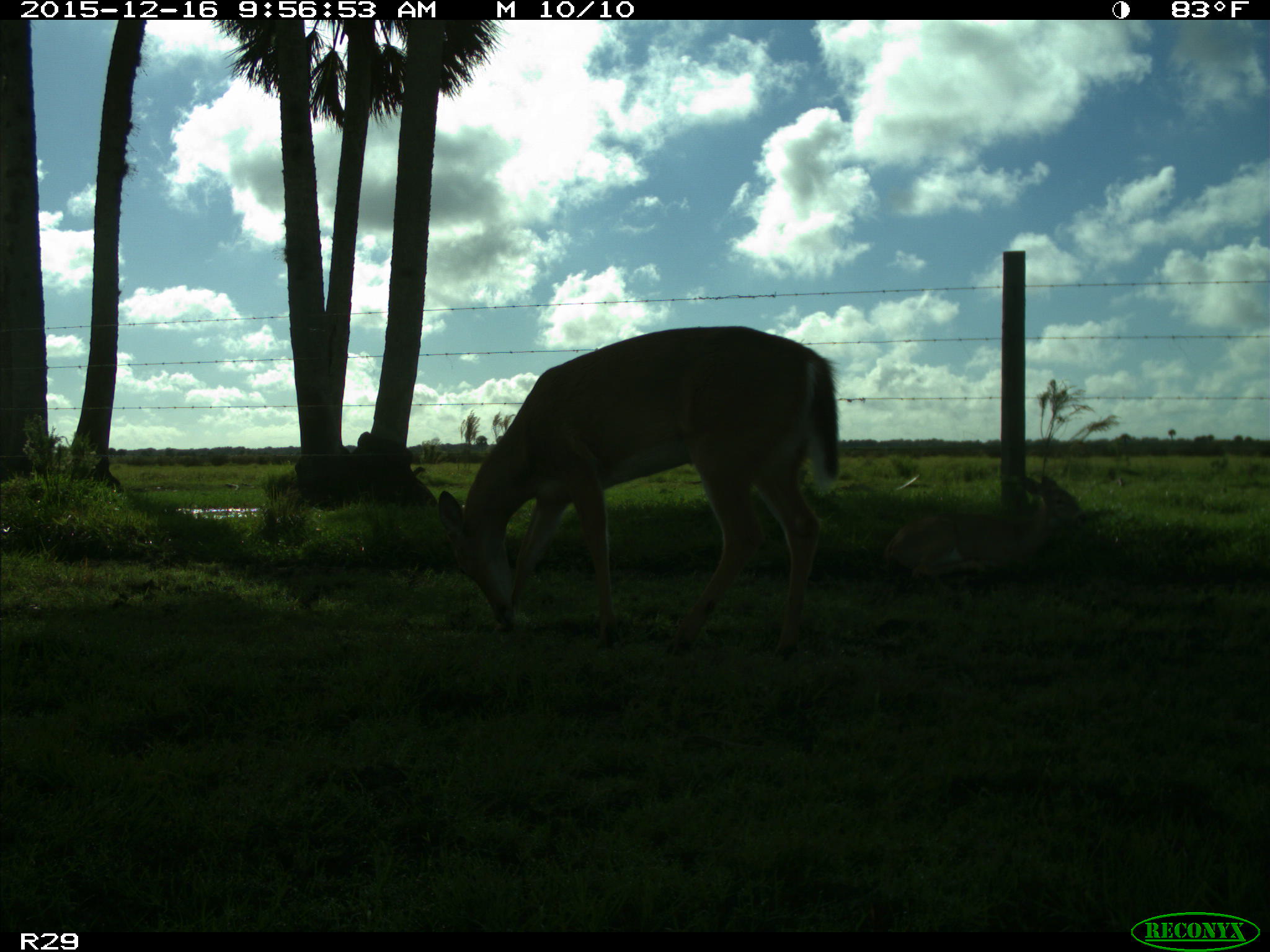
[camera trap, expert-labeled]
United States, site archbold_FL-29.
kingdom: Animalia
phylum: Chordata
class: Mammalia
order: Artiodactyla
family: Cervidae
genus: Odocoileus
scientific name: Odocoileus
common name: deer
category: unidentified deer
Unidentified deer (deer) (Odocoileus).